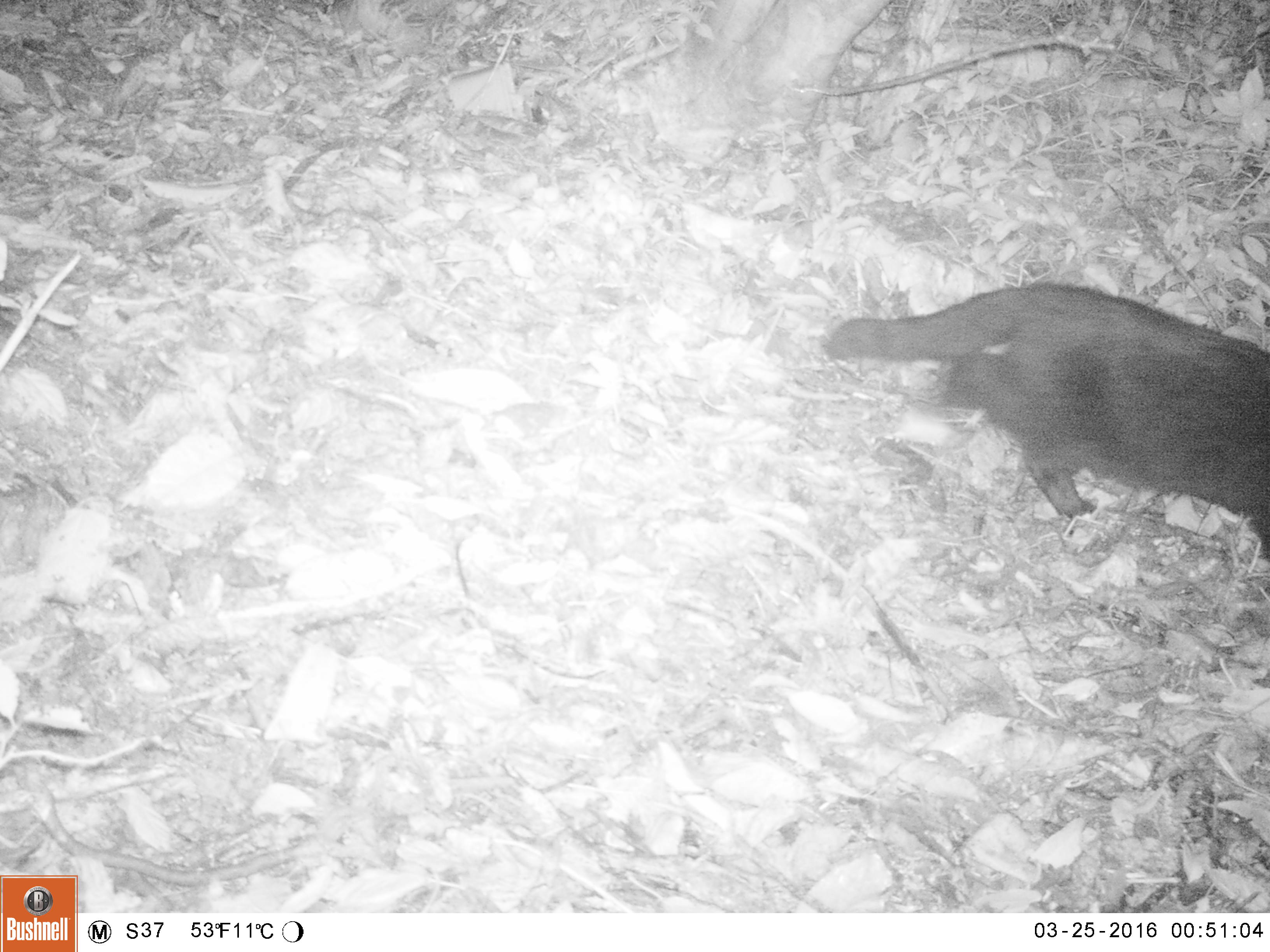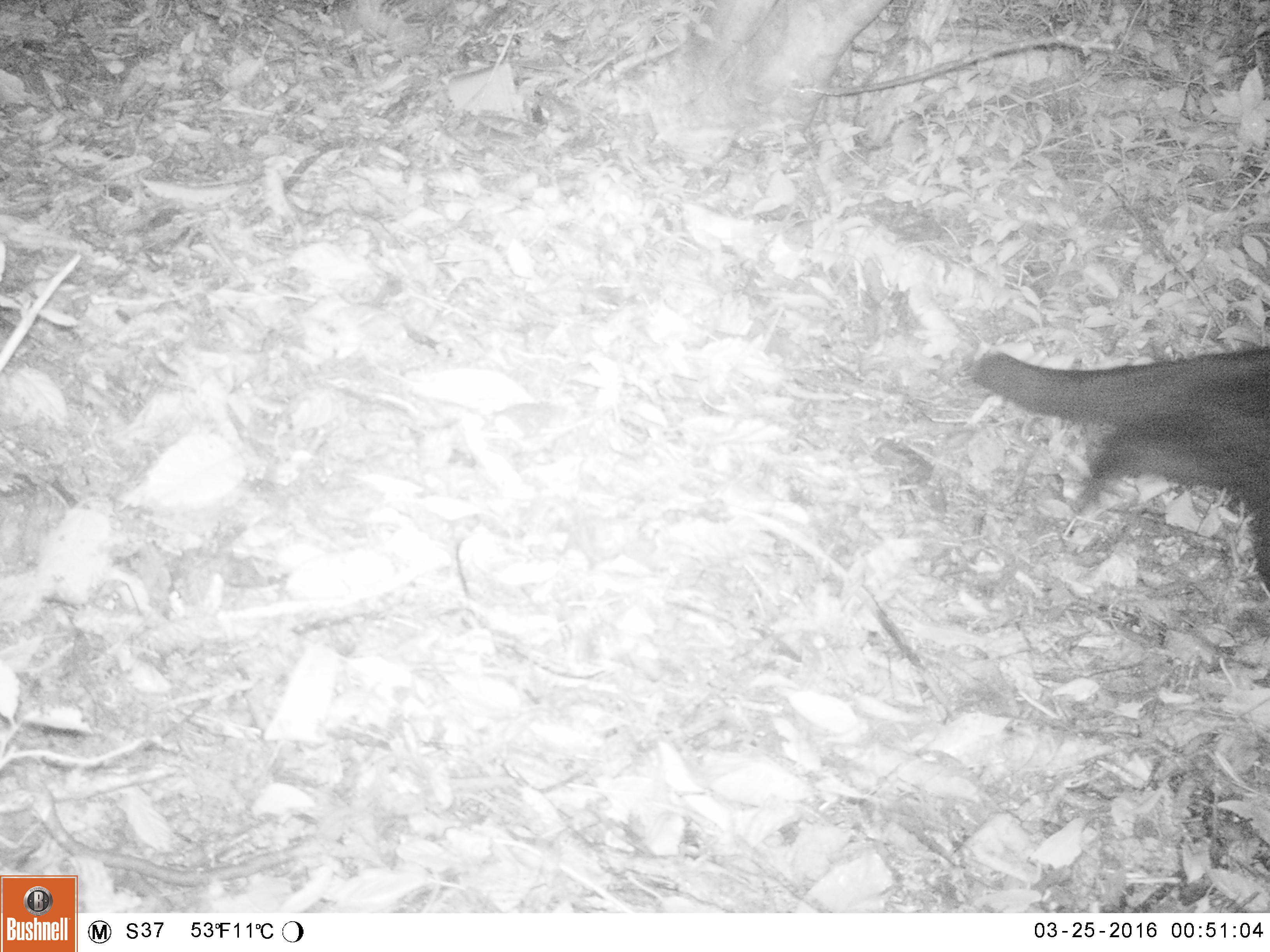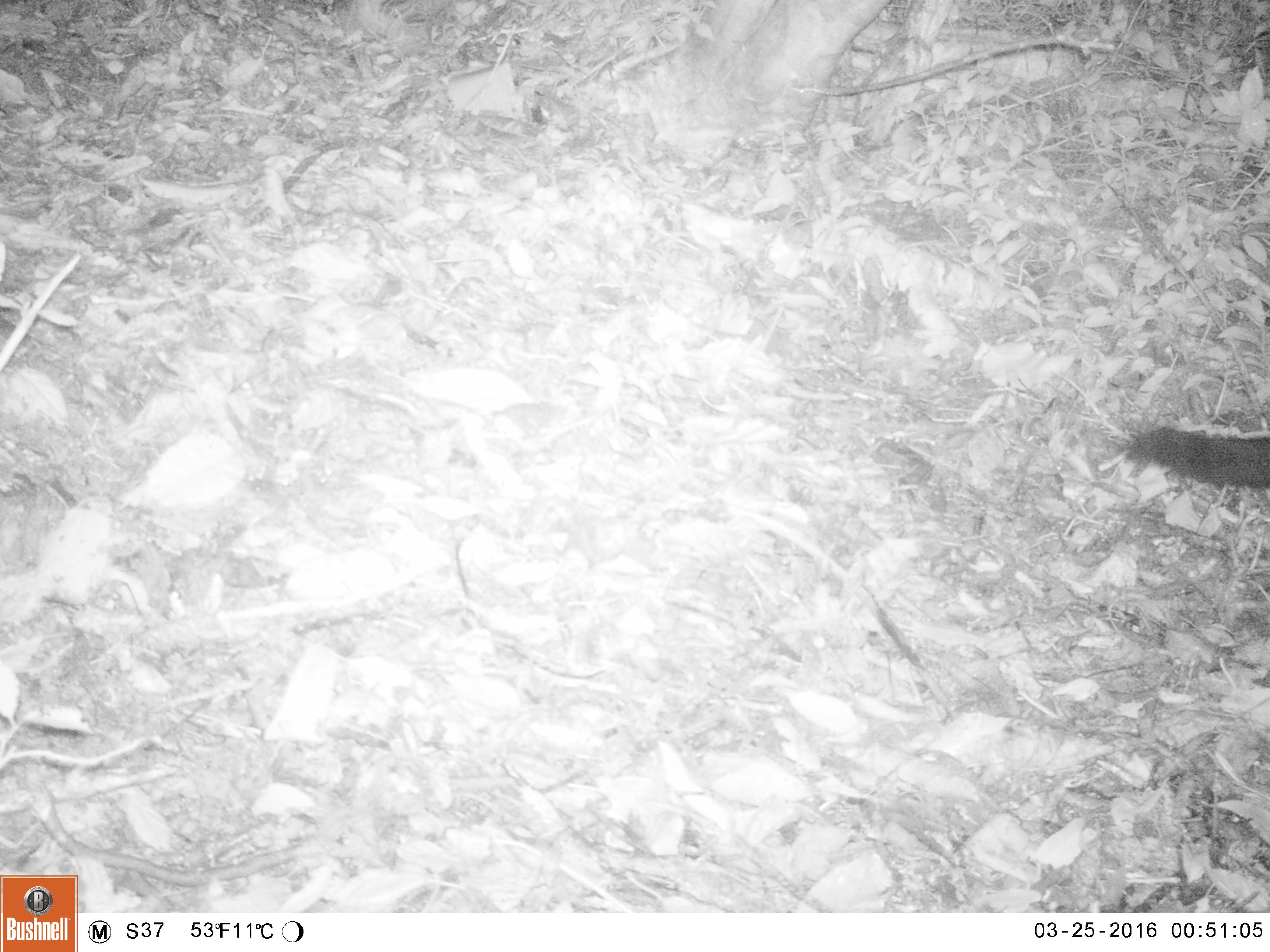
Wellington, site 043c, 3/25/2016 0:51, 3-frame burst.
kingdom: Animalia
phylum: Chordata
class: Mammalia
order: Carnivora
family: Felidae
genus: Felis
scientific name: Felis catus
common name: cat